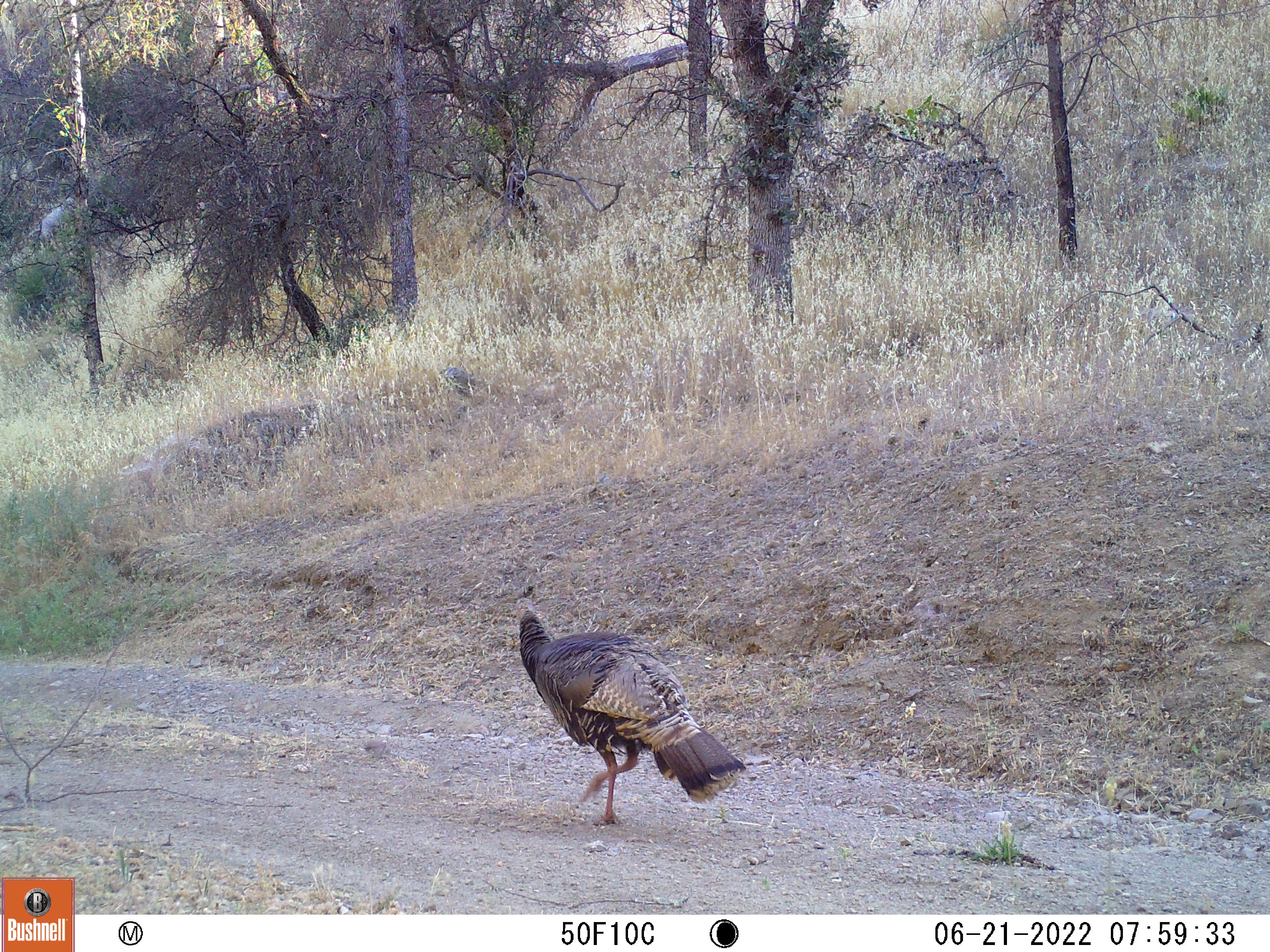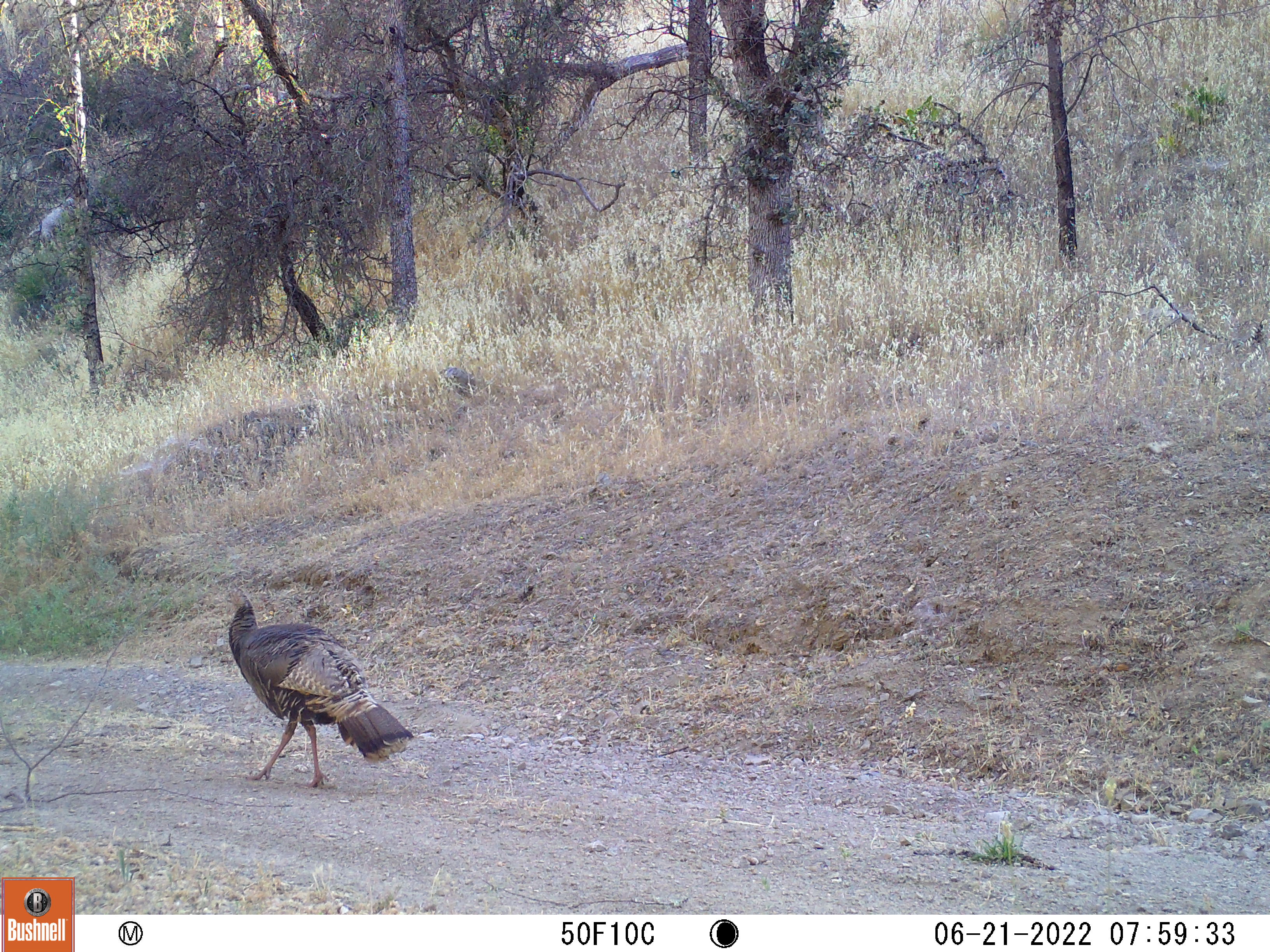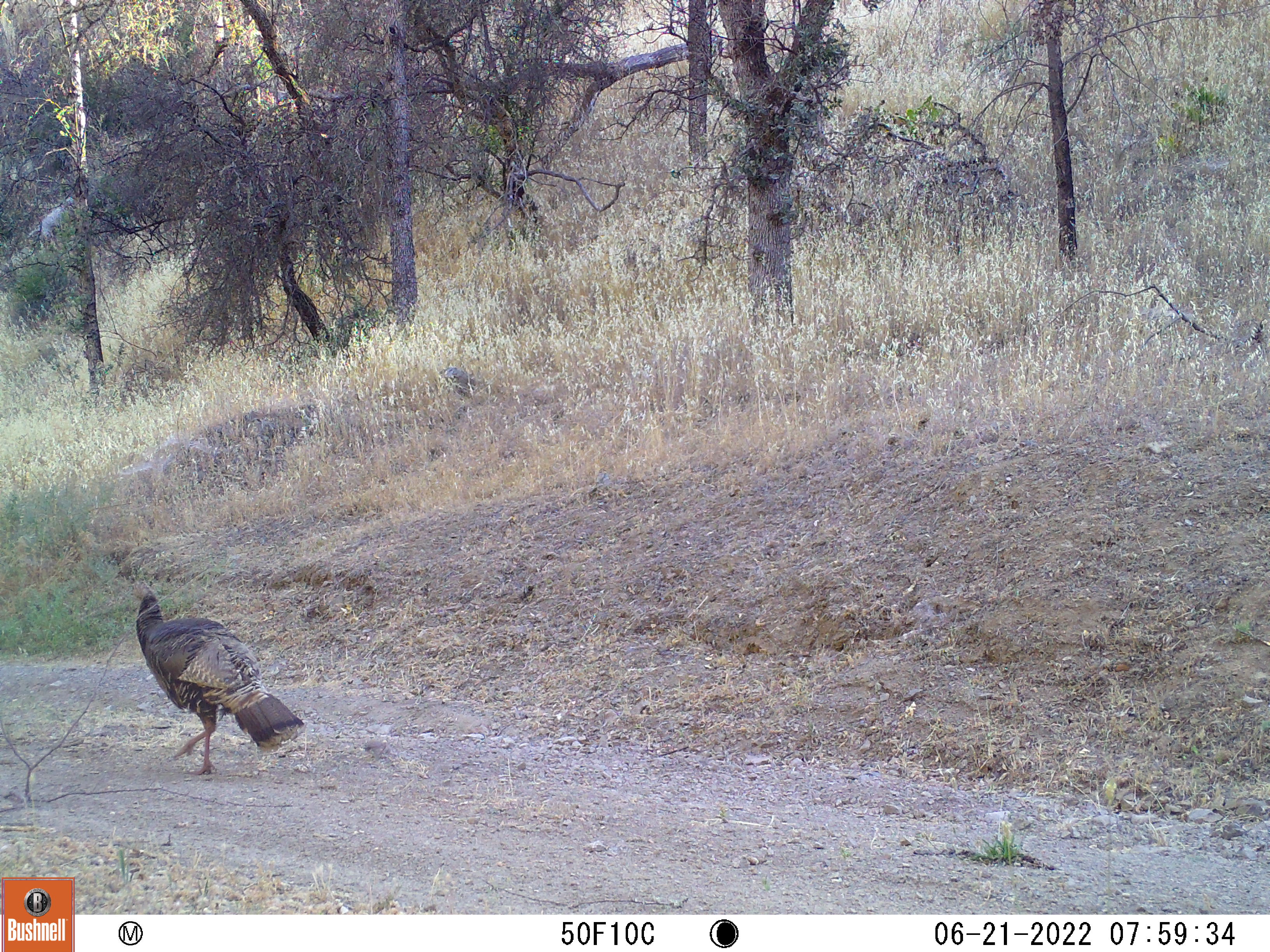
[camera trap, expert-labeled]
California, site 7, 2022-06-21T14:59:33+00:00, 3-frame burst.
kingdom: Animalia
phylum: Chordata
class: Aves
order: Galliformes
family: Phasianidae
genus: Meleagris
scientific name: Meleagris gallopavo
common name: turkey